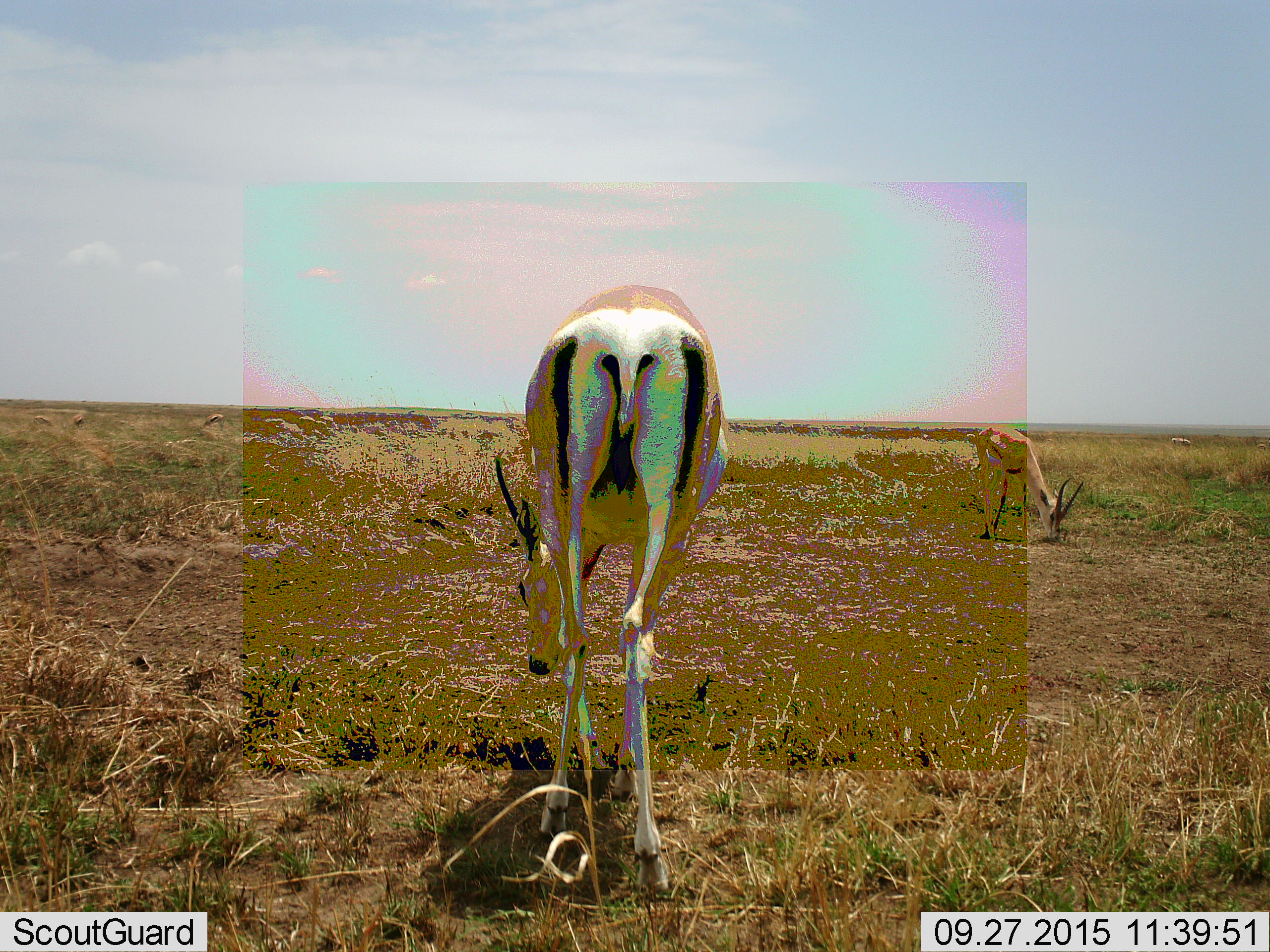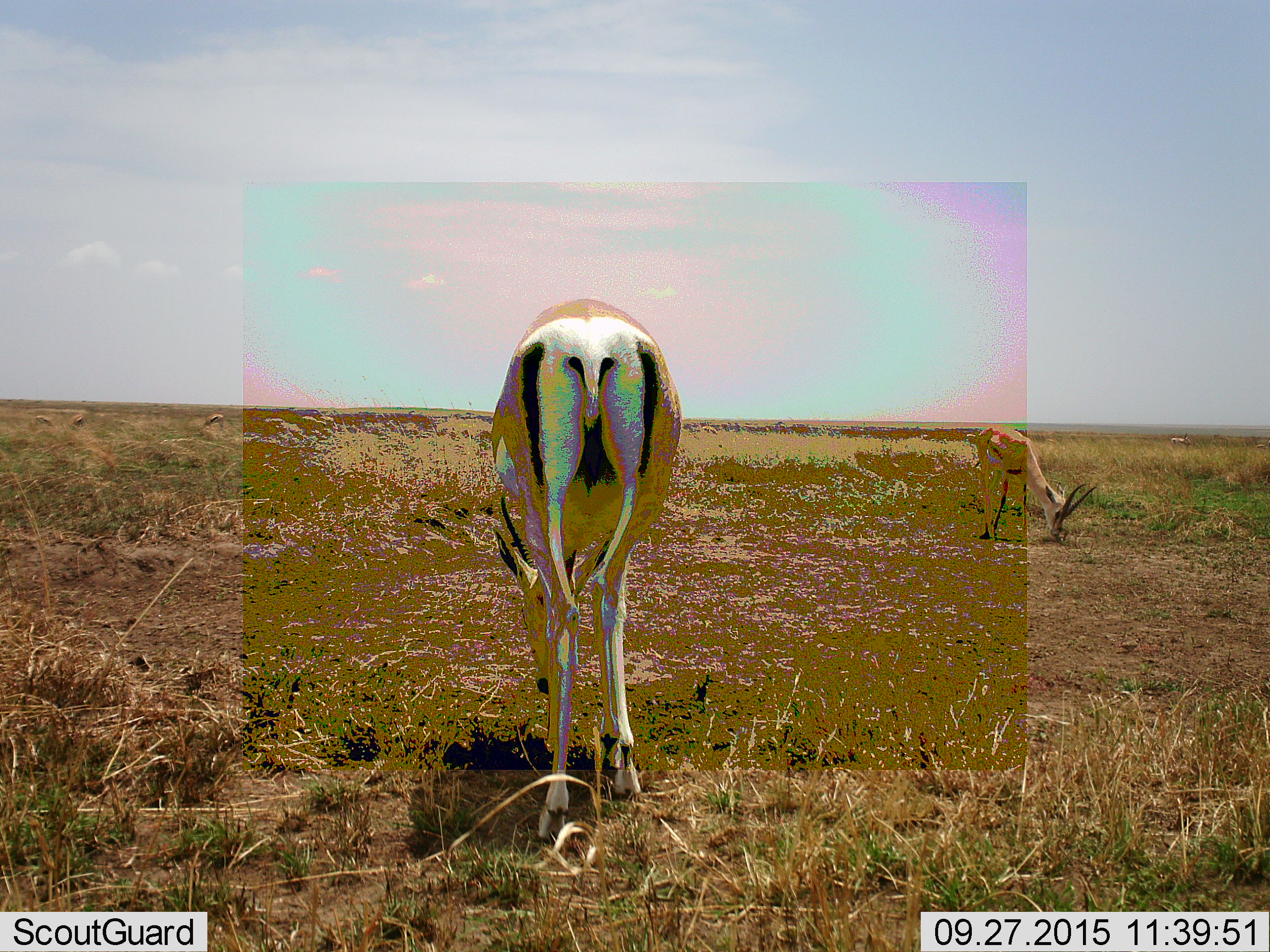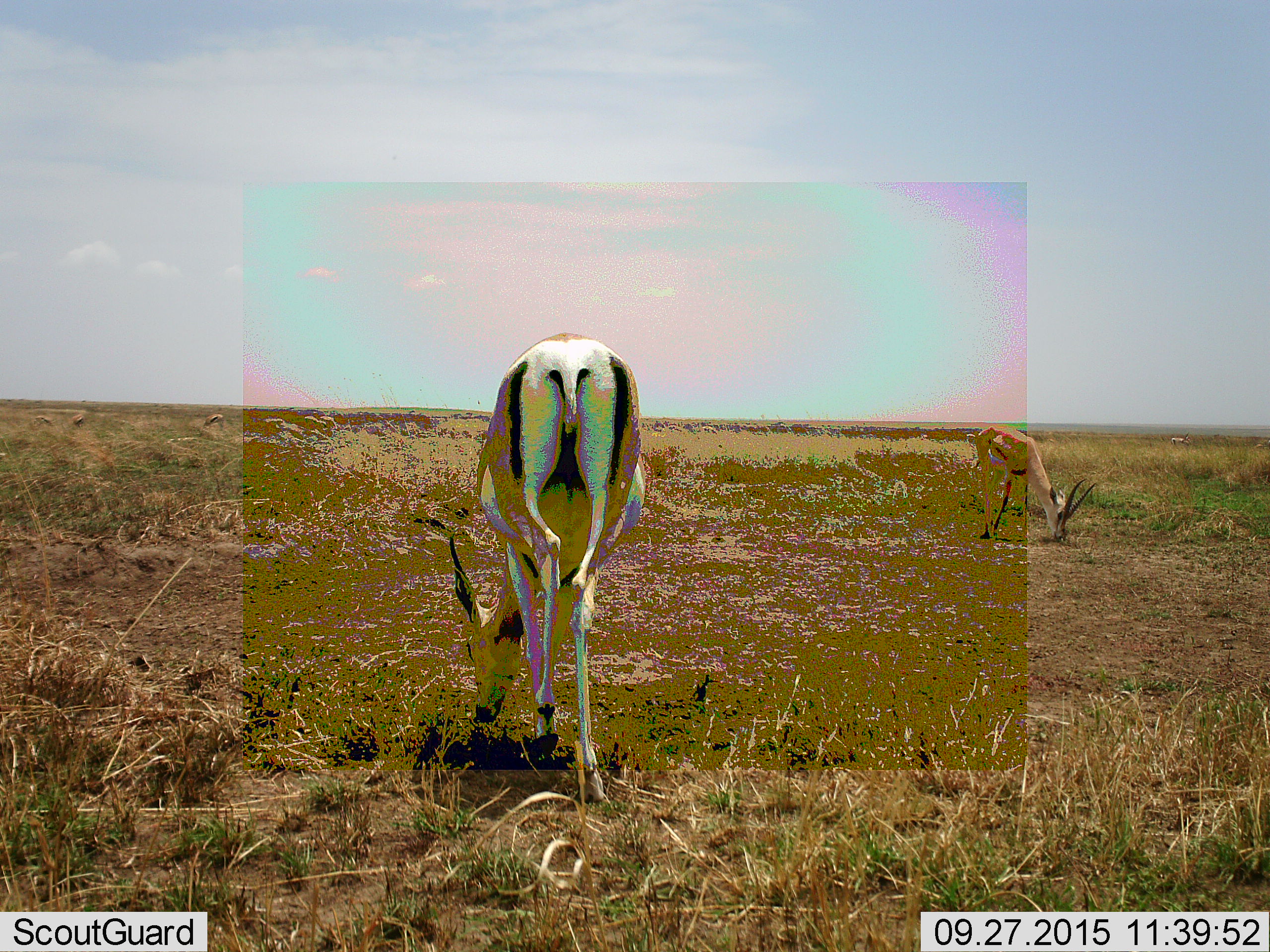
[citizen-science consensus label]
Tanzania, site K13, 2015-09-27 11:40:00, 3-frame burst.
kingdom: Animalia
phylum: Chordata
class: Mammalia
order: Artiodactyla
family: Bovidae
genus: Eudorcas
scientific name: Eudorcas thomsonii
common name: thomson's gazelle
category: gazellethomsons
Gazellethomsons (thomson's gazelle) (Eudorcas thomsonii), count 2. Behavior (volunteer vote fractions): standing 43%, resting 0%, moving 29%, interacting 0%. Young present (vote fraction): 0%. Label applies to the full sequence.